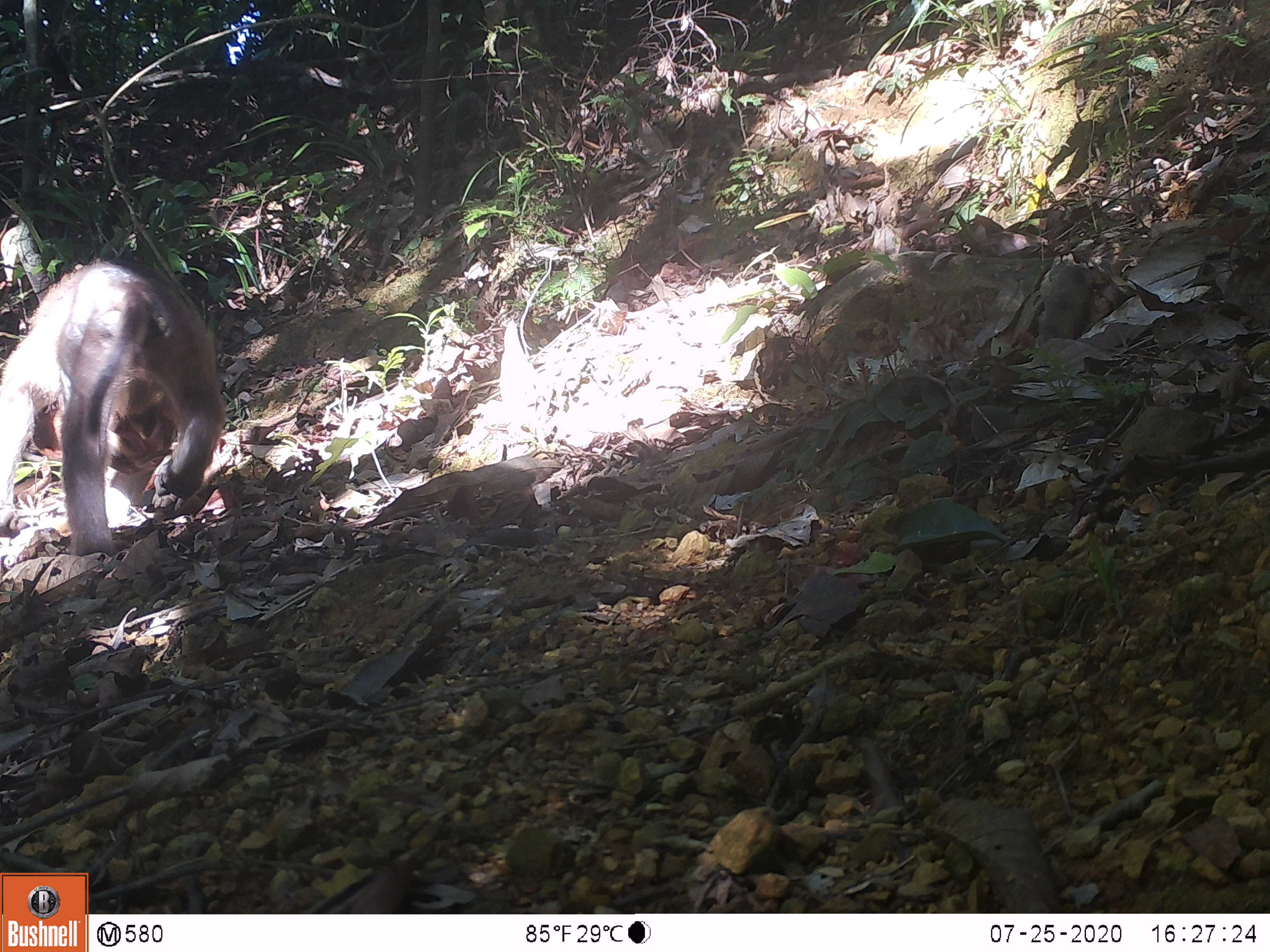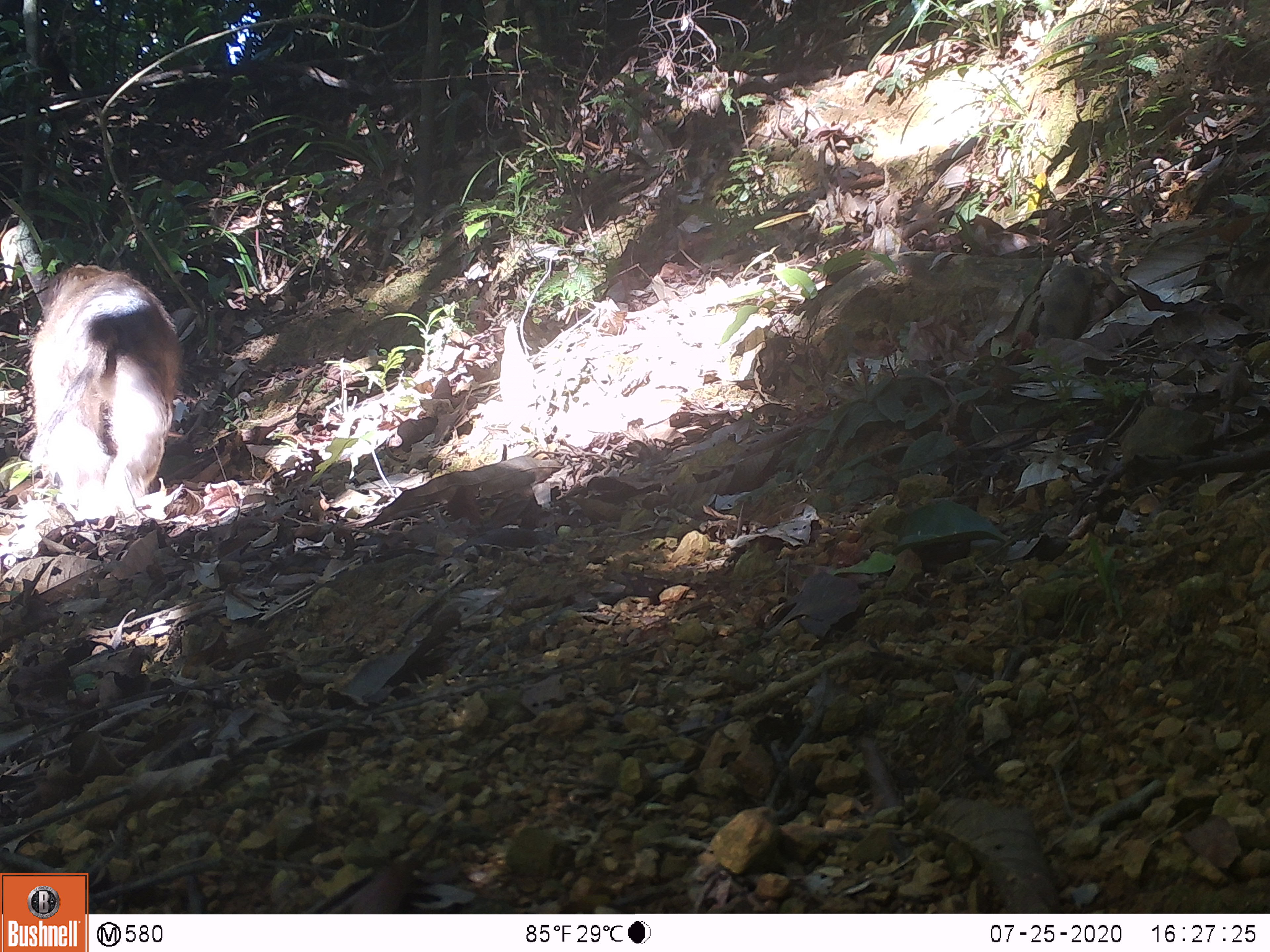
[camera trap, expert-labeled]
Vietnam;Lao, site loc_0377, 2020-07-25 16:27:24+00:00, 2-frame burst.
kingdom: Animalia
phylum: Chordata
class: Mammalia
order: Primates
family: Cercopithecidae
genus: Macaca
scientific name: Macaca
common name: macaques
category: assam or rhesus macaque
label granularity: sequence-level